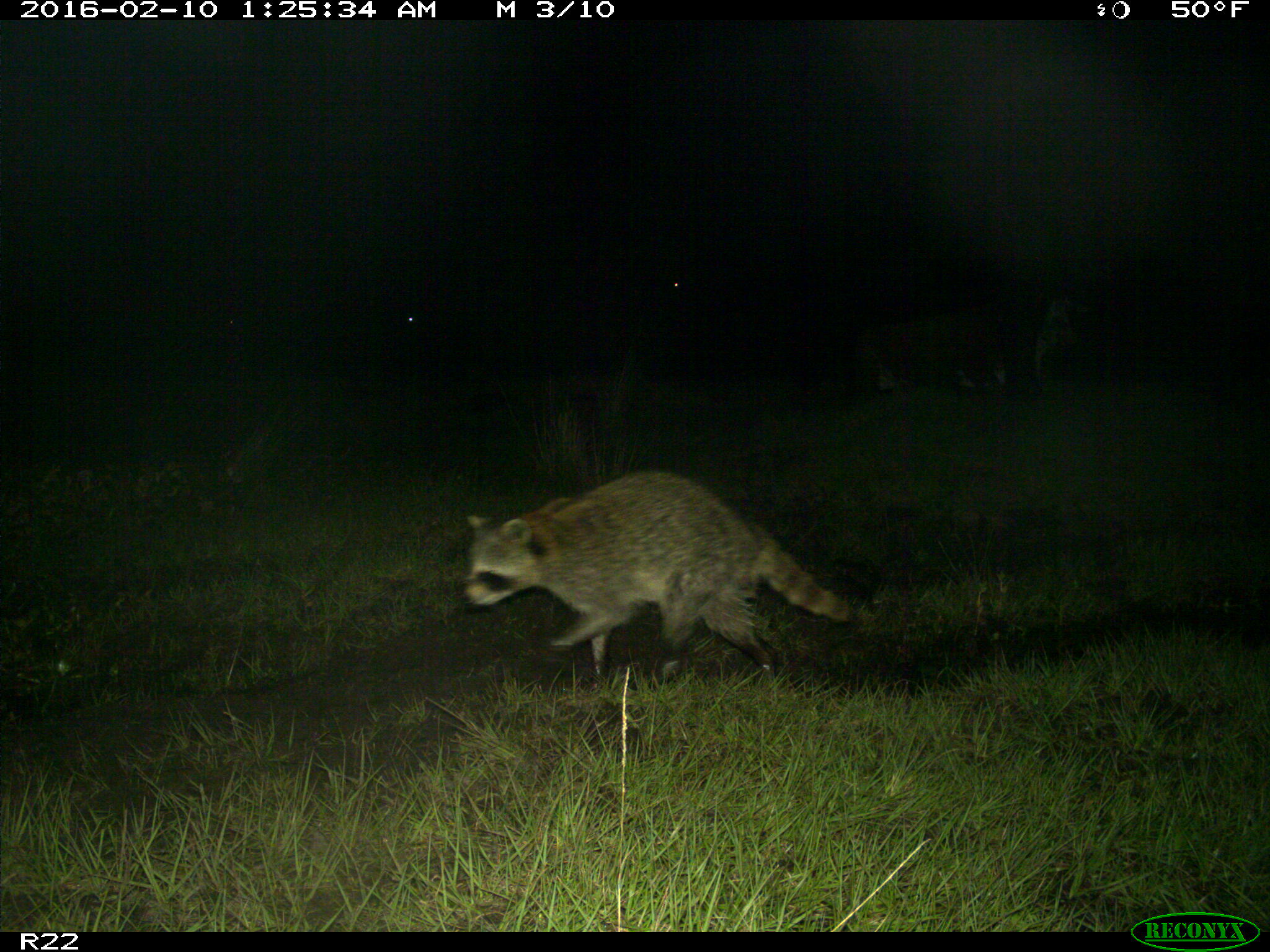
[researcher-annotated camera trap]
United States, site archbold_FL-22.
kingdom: Animalia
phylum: Chordata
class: Mammalia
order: Artiodactyla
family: Bovidae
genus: Bos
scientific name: Bos taurus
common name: domestic cow